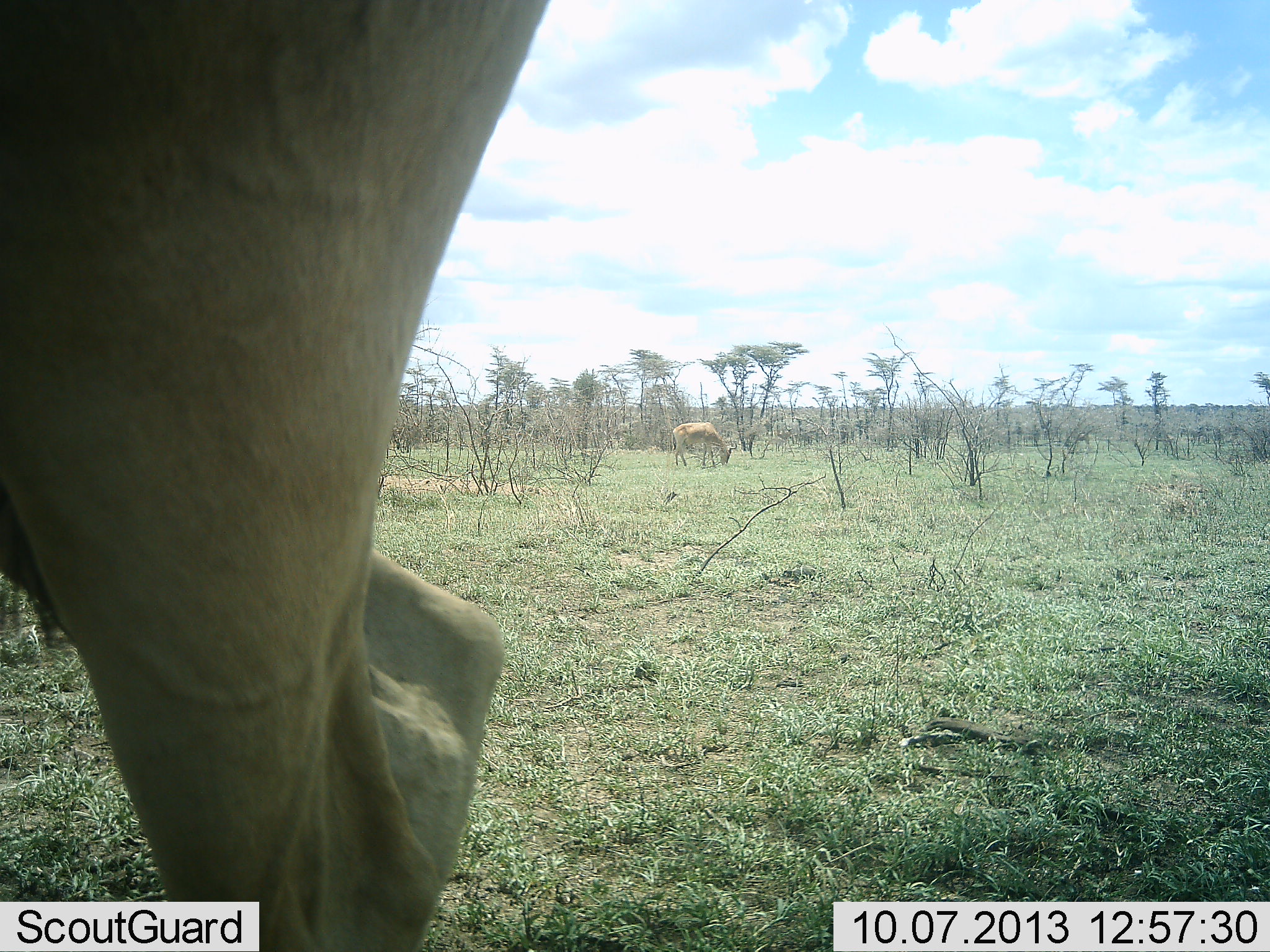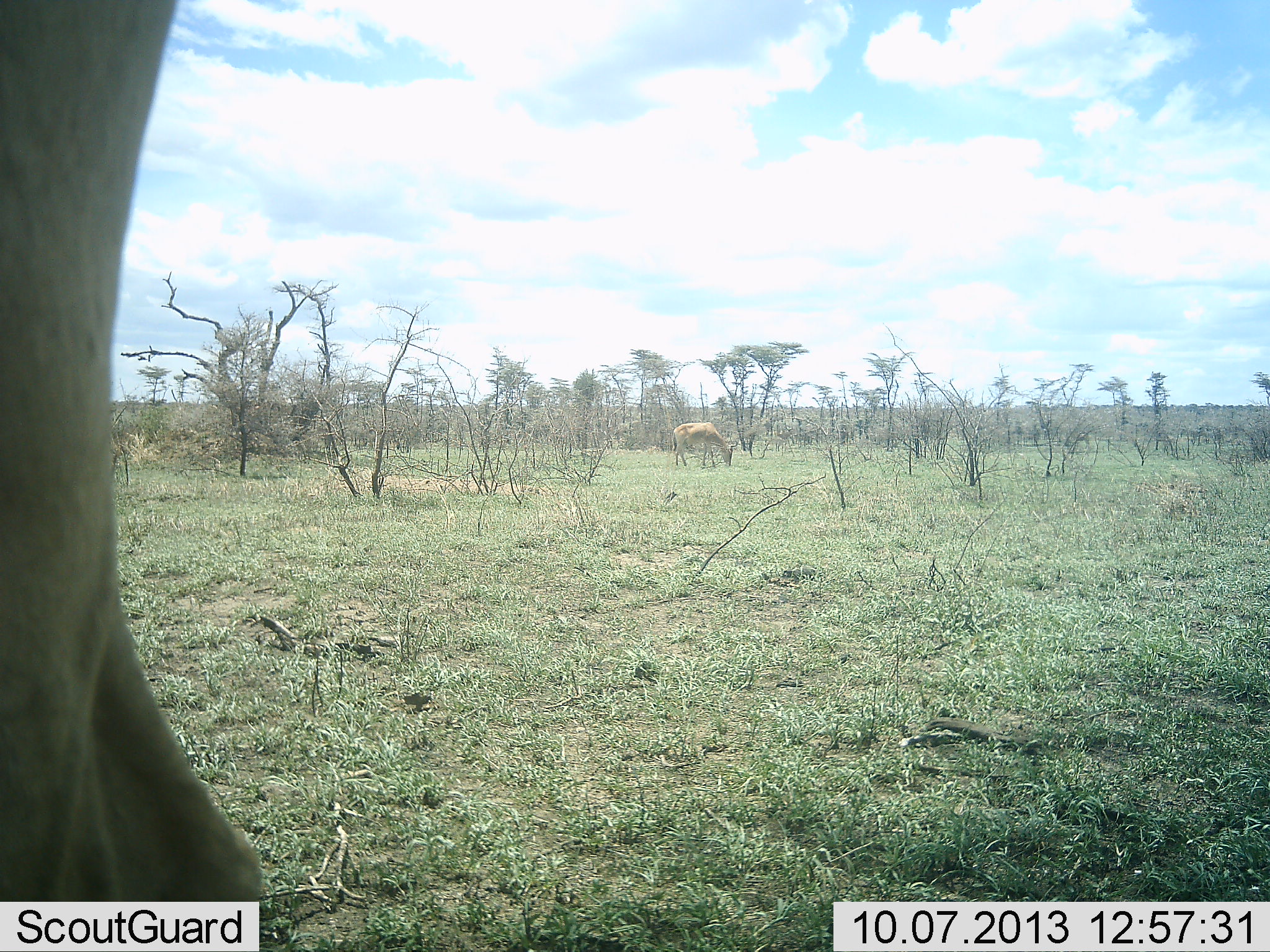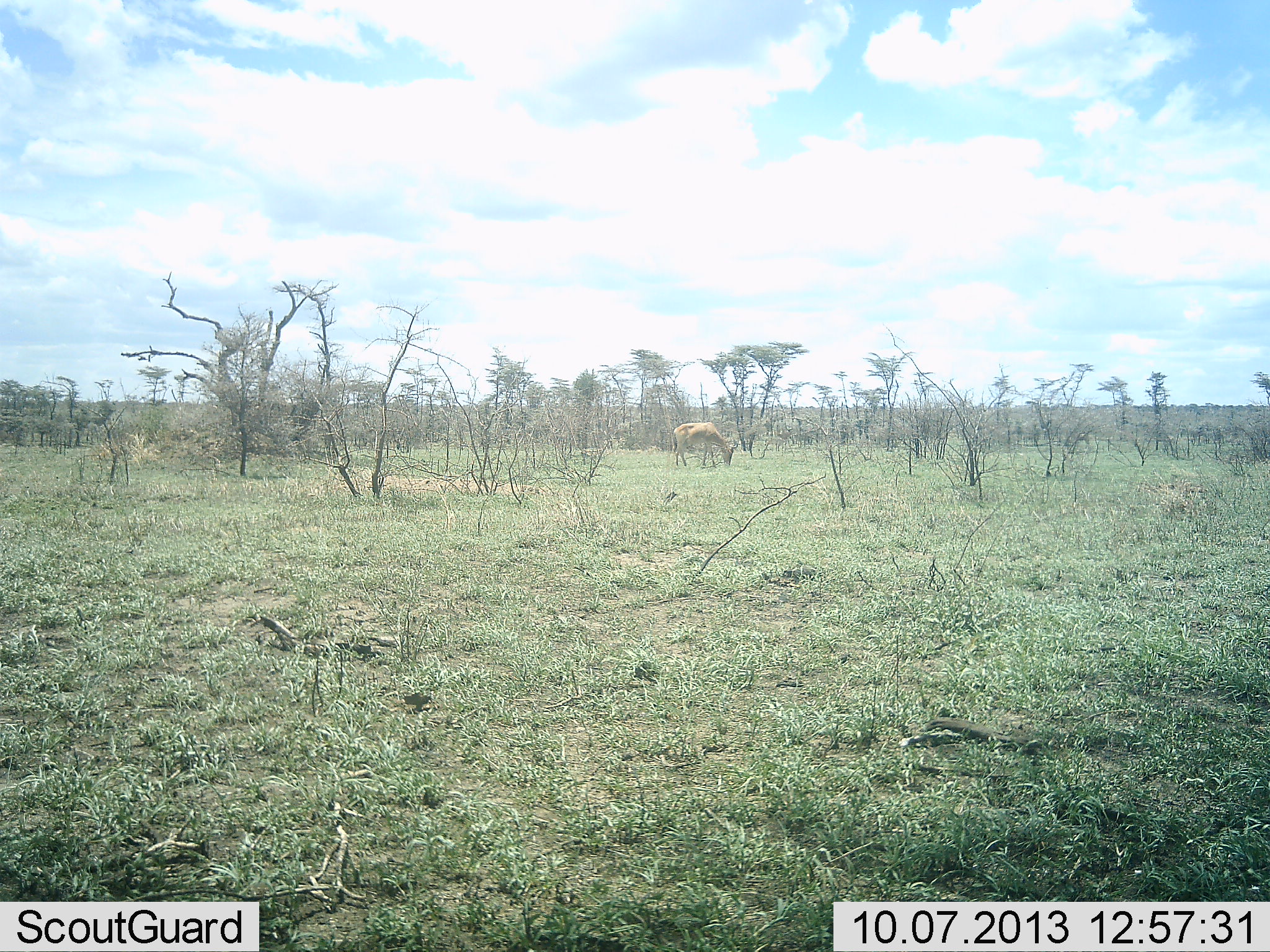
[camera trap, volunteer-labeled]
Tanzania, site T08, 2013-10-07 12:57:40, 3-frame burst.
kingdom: Animalia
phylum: Chordata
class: Mammalia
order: Artiodactyla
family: Bovidae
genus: Alcelaphus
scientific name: Alcelaphus buselaphus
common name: hartebeest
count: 2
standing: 40%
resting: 0%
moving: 70%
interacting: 0%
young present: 0%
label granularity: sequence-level